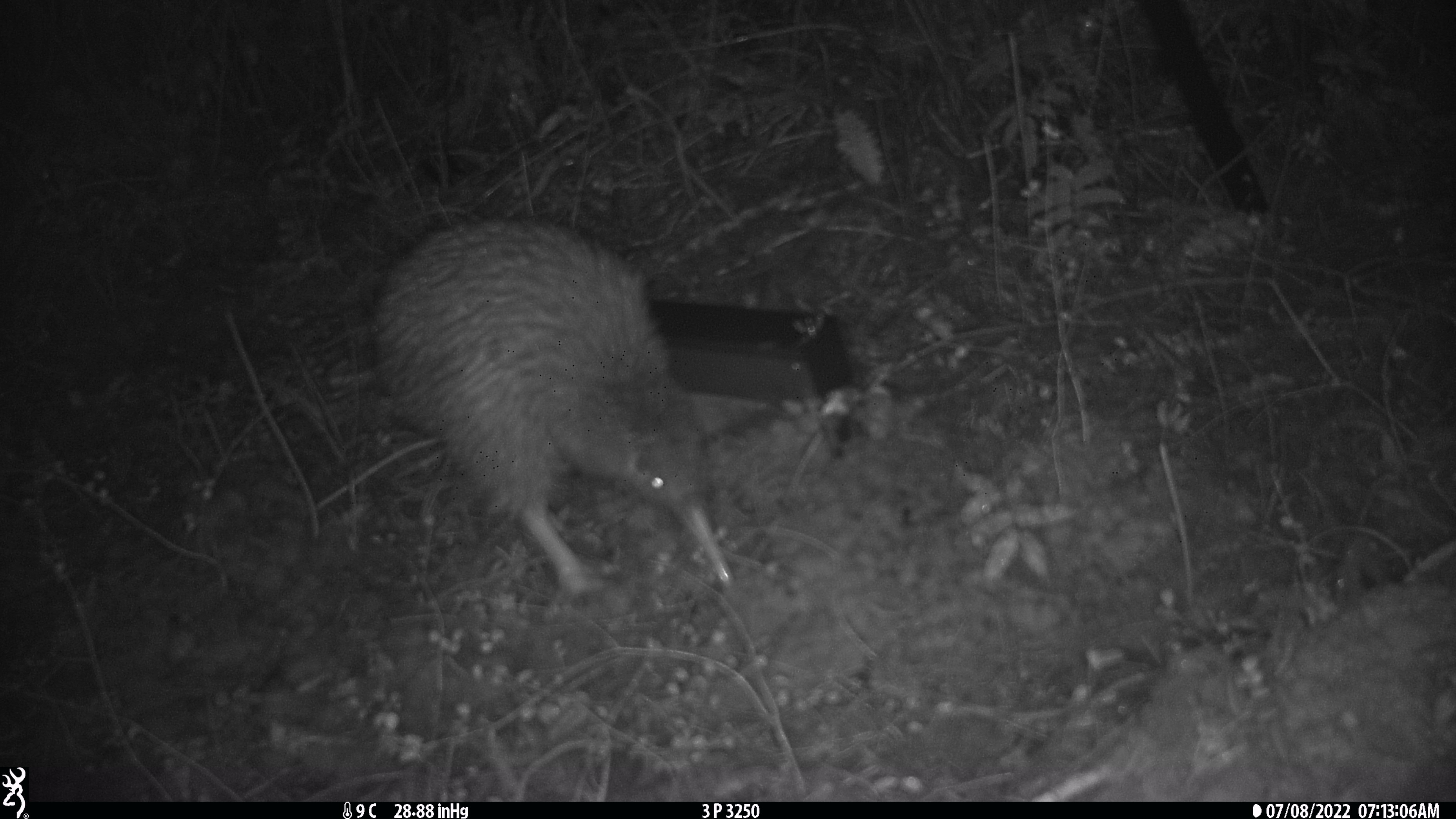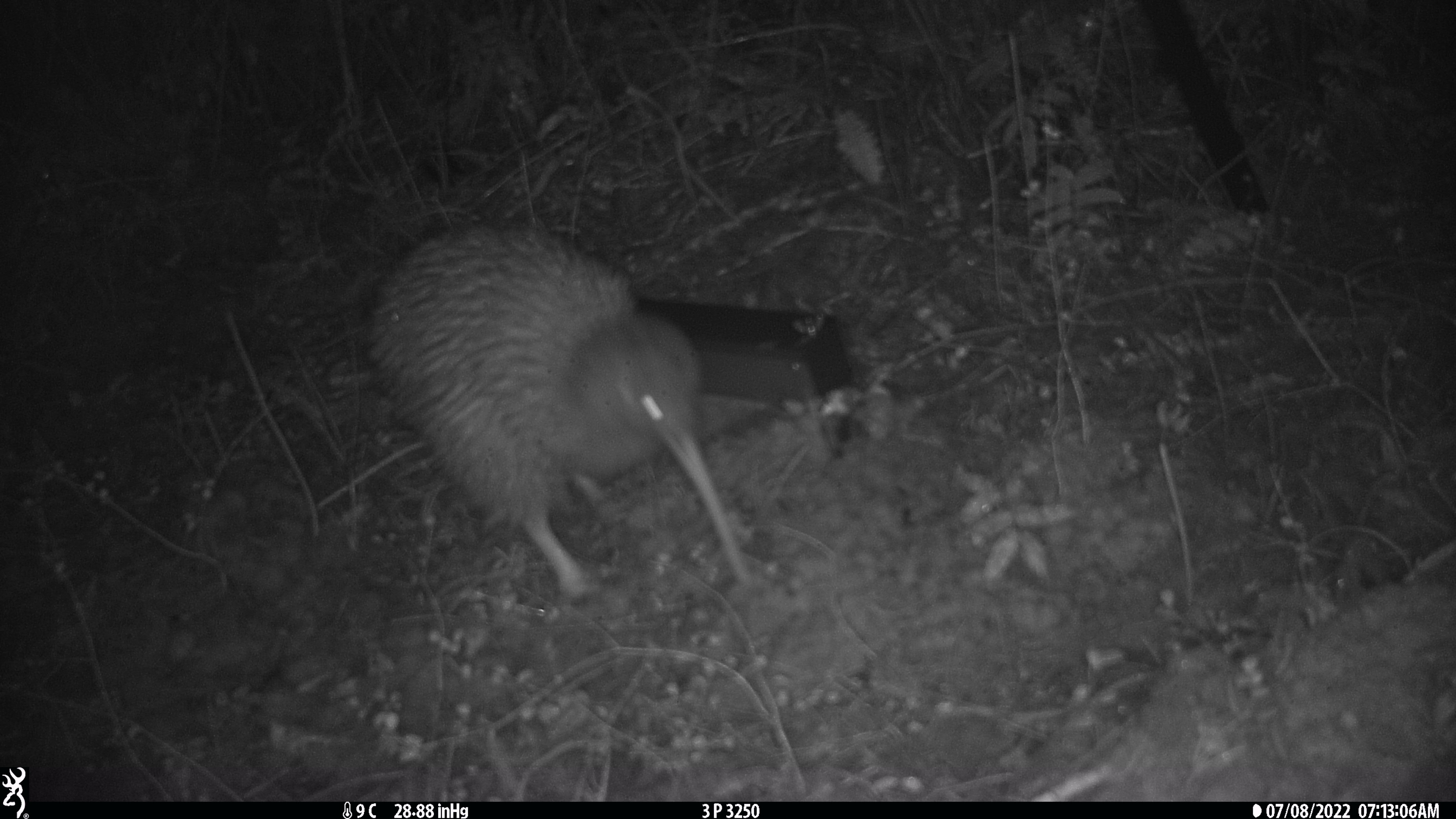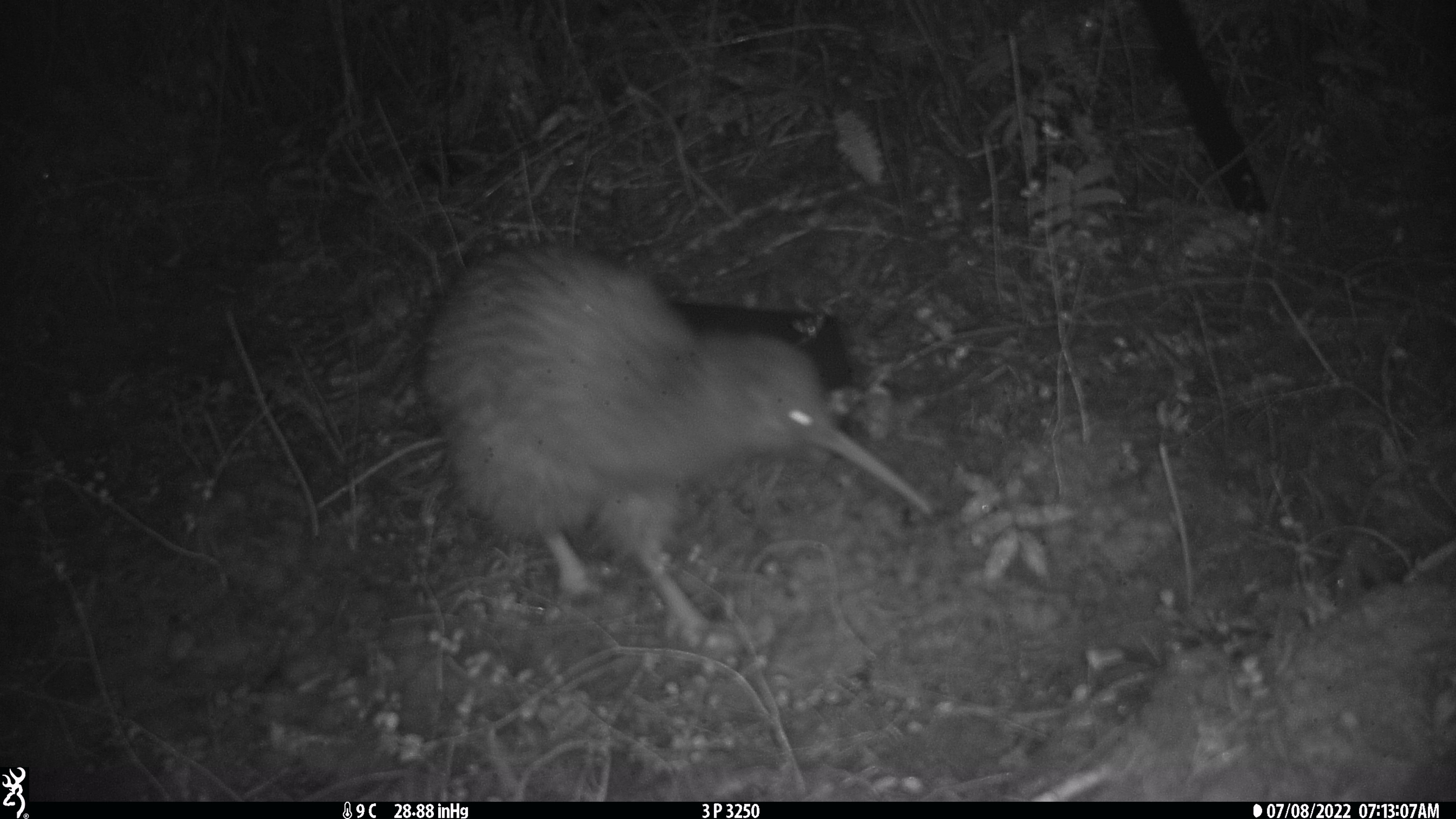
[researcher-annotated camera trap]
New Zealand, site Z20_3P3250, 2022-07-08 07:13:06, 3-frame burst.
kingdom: Animalia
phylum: Chordata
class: Aves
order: Apterygiformes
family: Apterygidae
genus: Apteryx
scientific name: Apteryx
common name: kiwi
Kiwi (Apteryx).